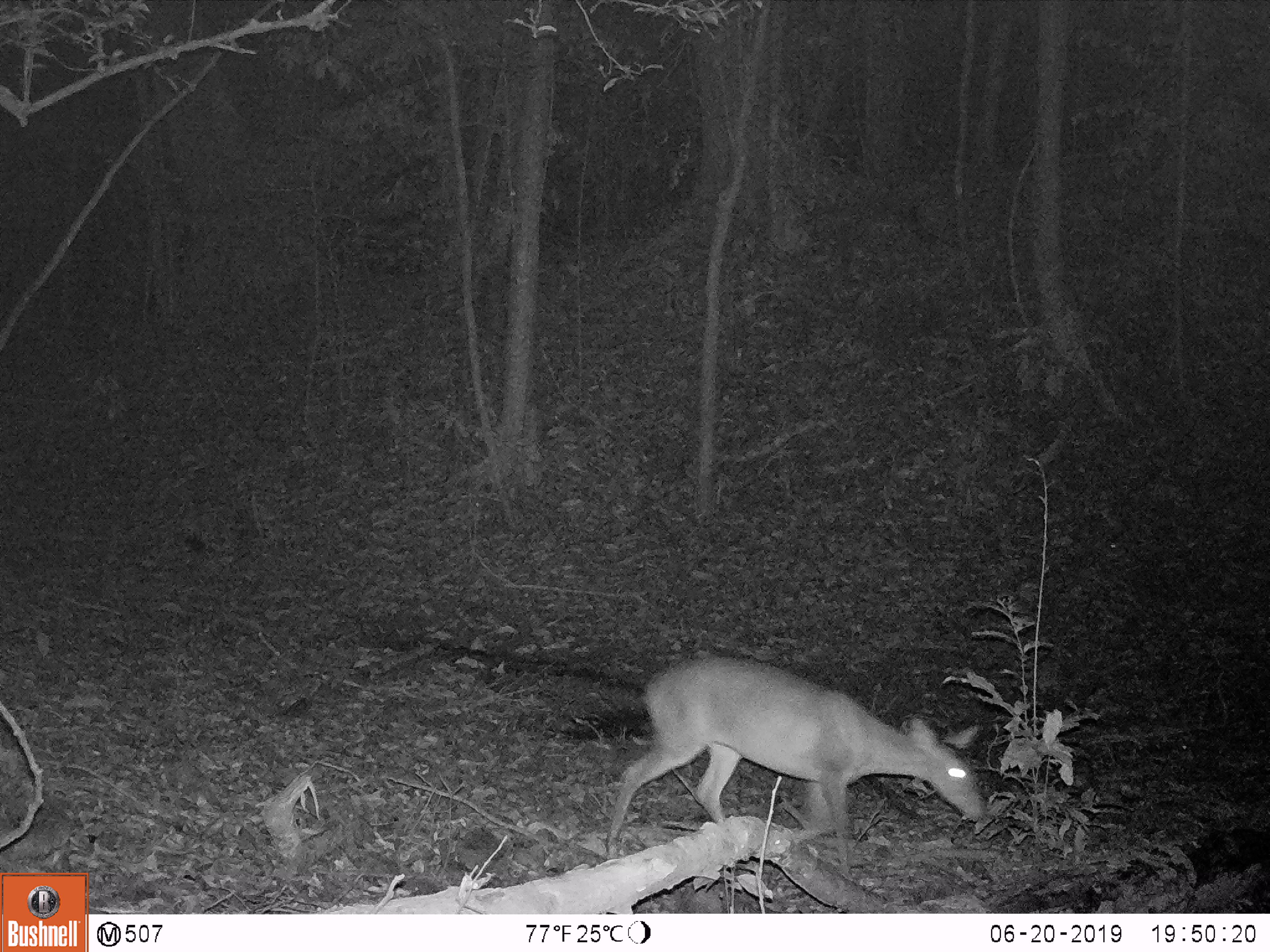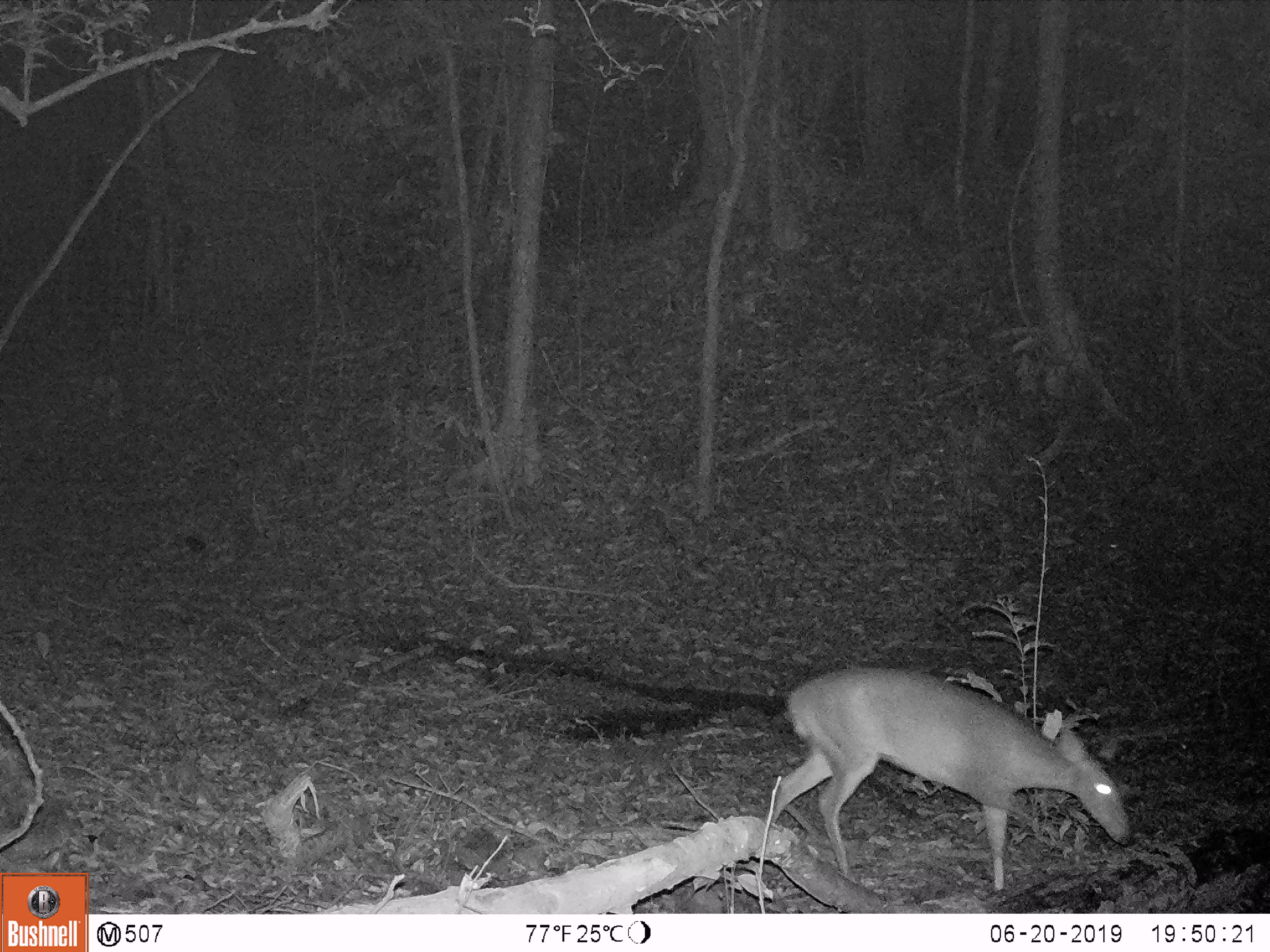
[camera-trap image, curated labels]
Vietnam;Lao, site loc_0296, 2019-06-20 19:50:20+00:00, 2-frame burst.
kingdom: Animalia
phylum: Chordata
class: Mammalia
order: Artiodactyla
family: Cervidae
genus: Muntiacus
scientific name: Muntiacus vuquangensis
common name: large-antlered muntjac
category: large antlered muntjac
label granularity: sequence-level